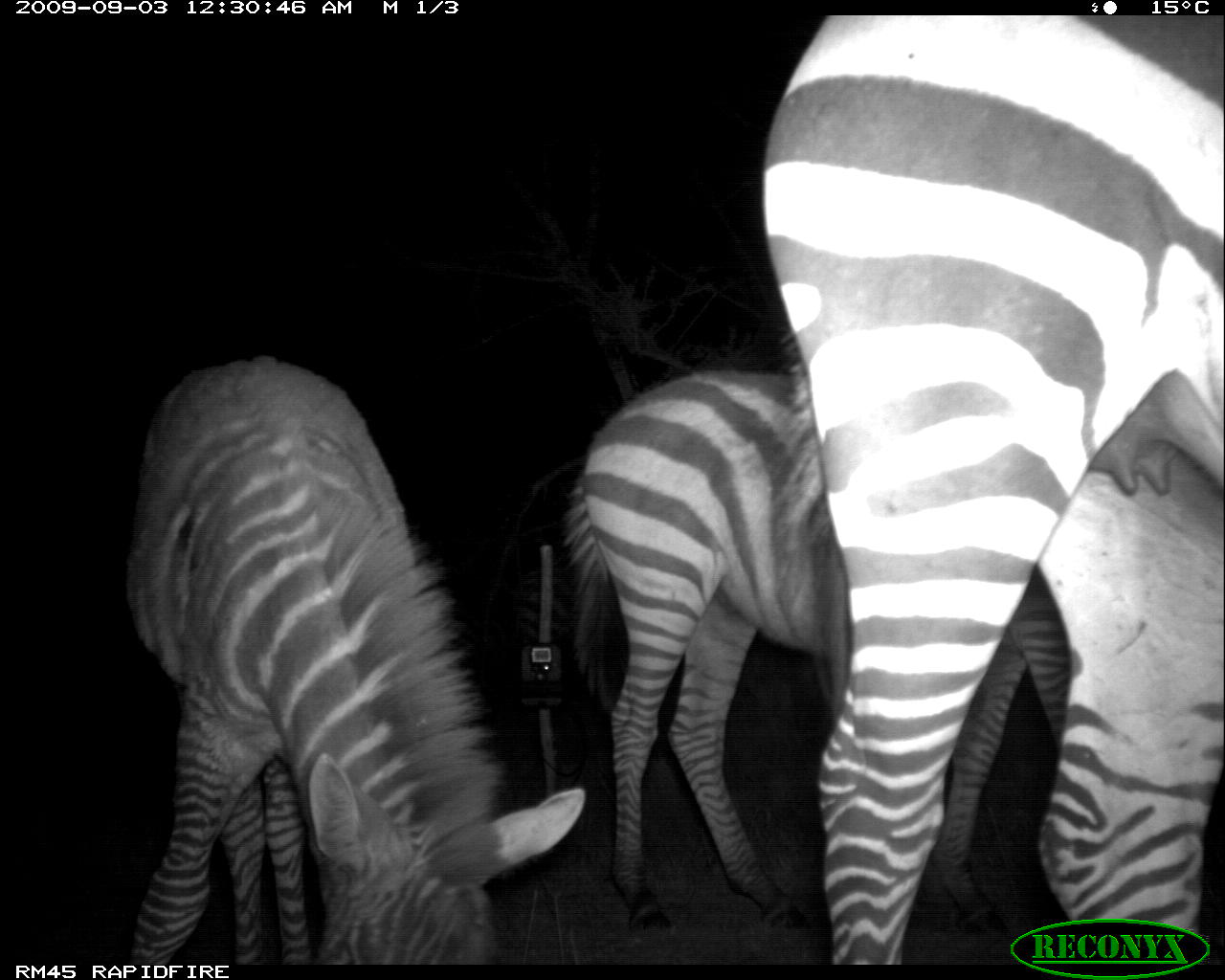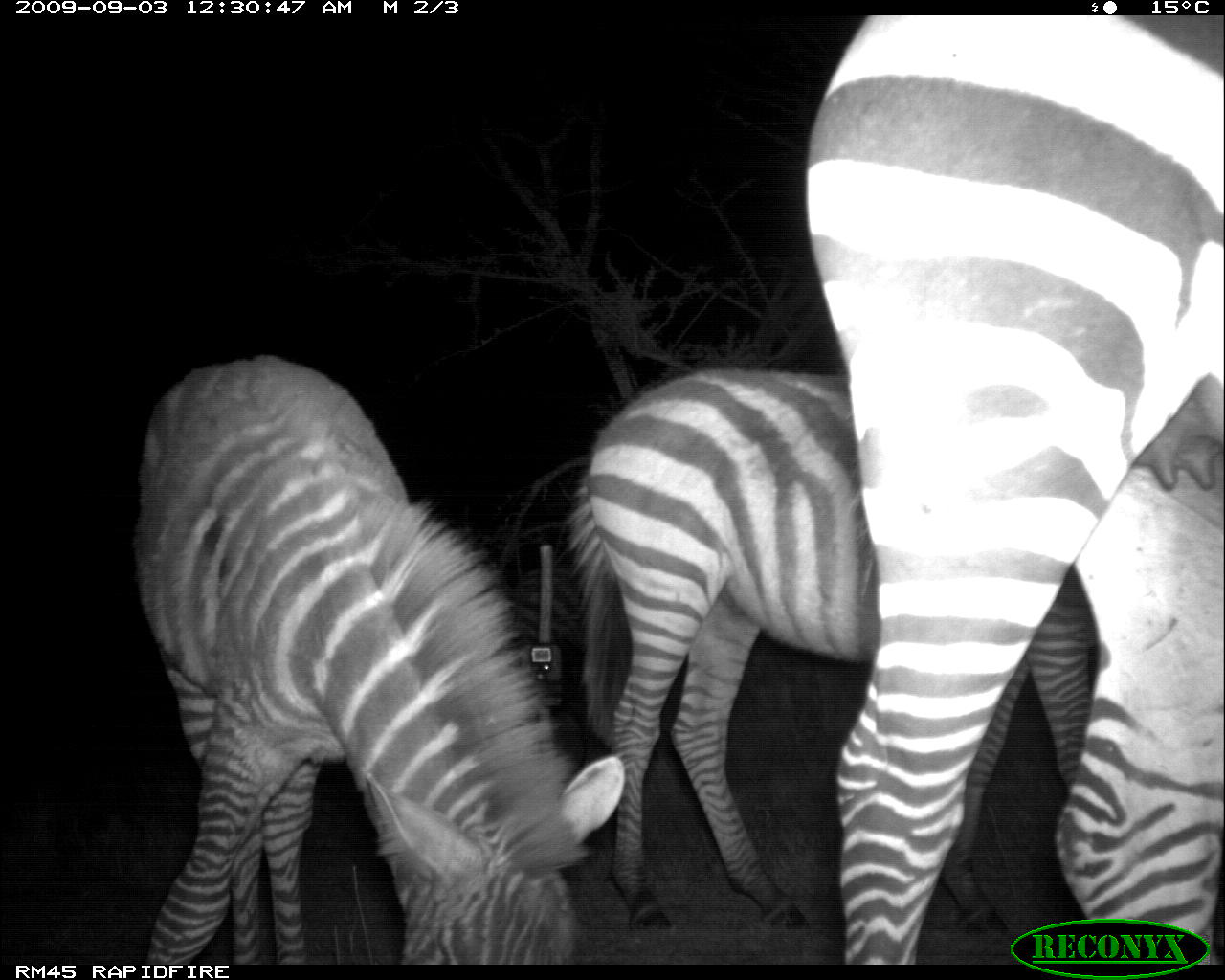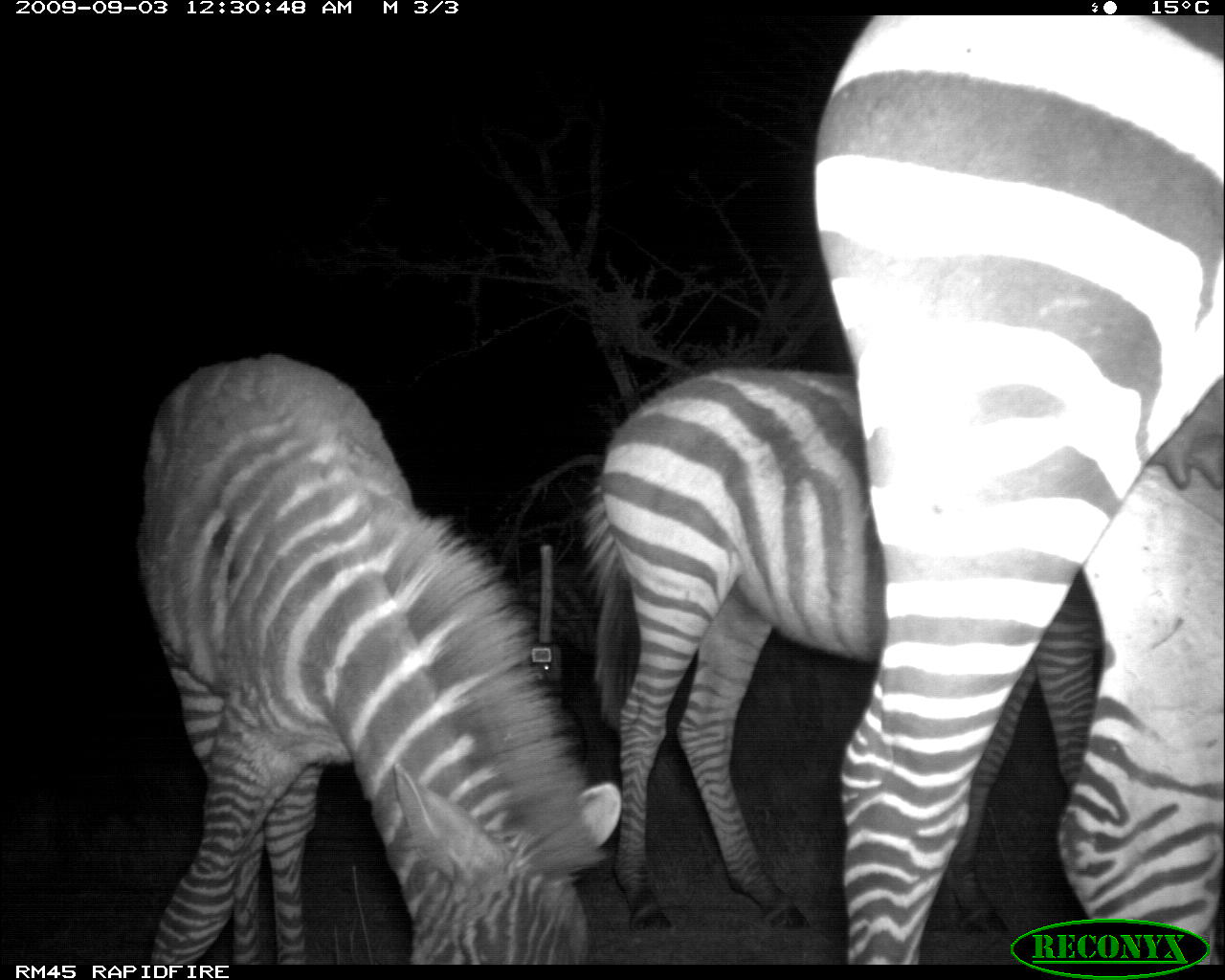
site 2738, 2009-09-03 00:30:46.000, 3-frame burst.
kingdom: Animalia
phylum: Chordata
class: Mammalia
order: Perissodactyla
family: Equidae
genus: Equus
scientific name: Equus quagga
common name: plains zebra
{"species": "Equus quagga (plains zebra)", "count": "3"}